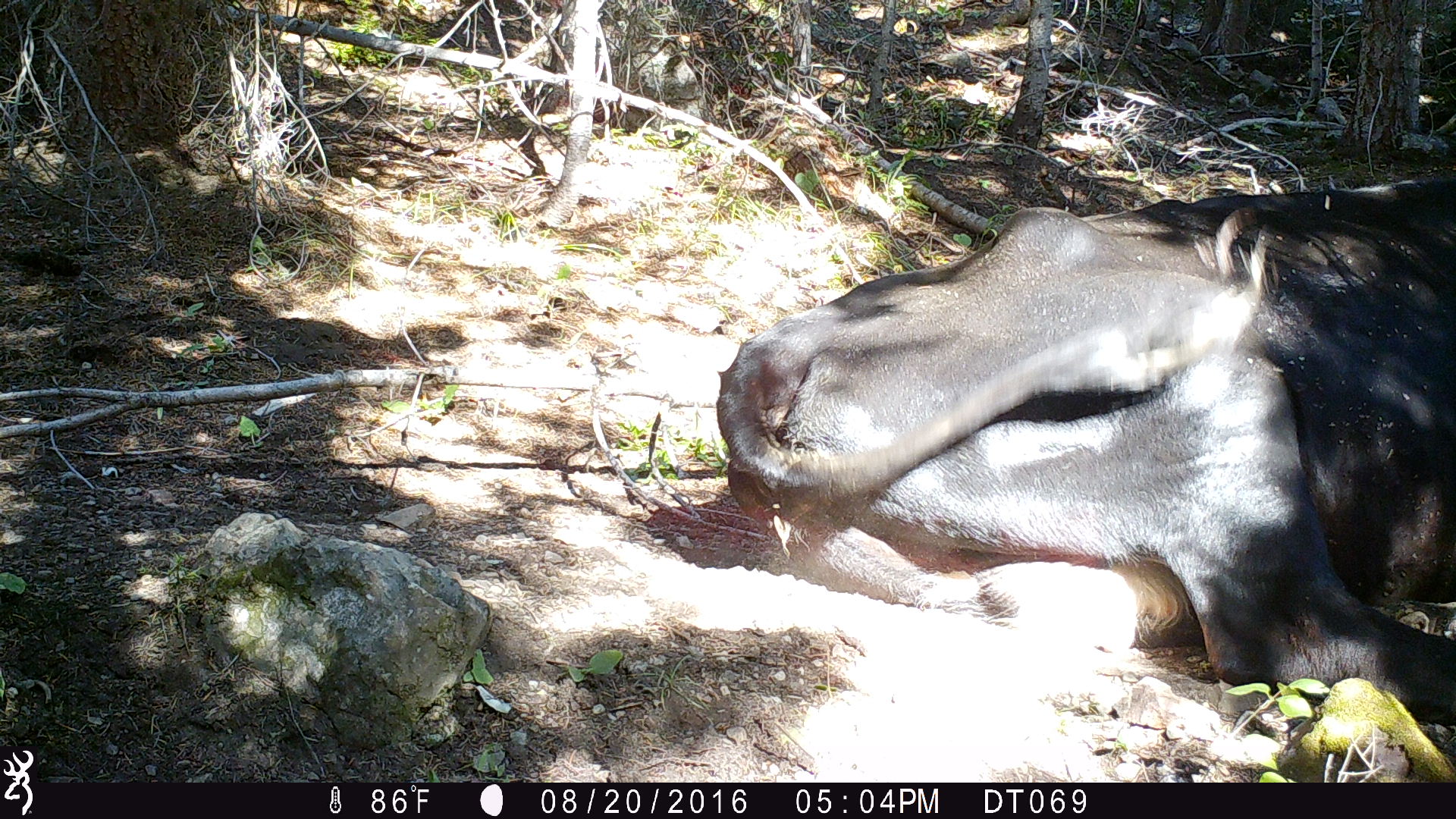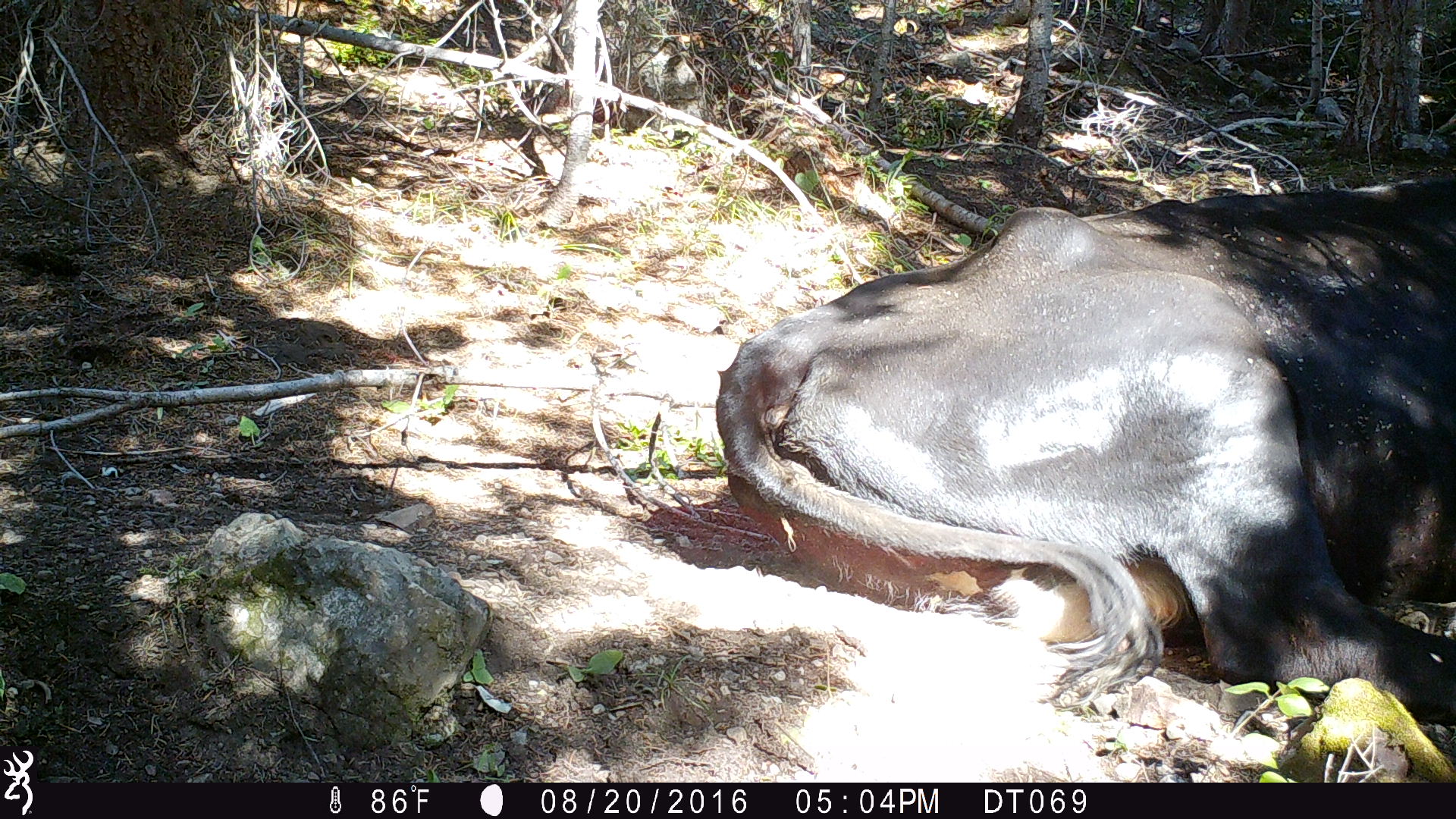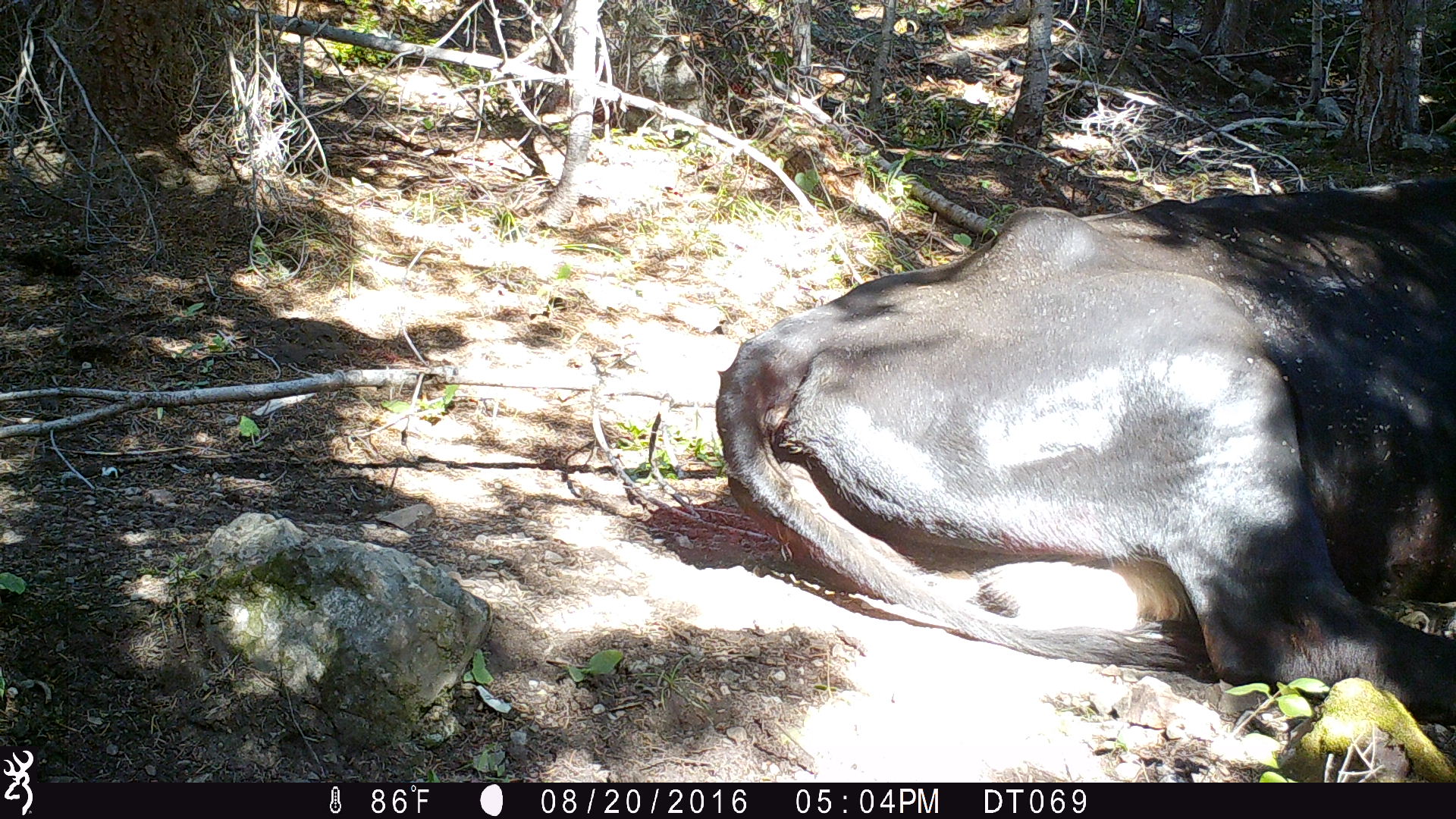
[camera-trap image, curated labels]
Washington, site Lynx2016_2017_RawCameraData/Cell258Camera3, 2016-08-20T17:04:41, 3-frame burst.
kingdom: Animalia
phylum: Chordata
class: Mammalia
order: Artiodactyla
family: Bovidae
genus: Bos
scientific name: Bos taurus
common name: domestic cattle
Domestic cattle (Bos taurus). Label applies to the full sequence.